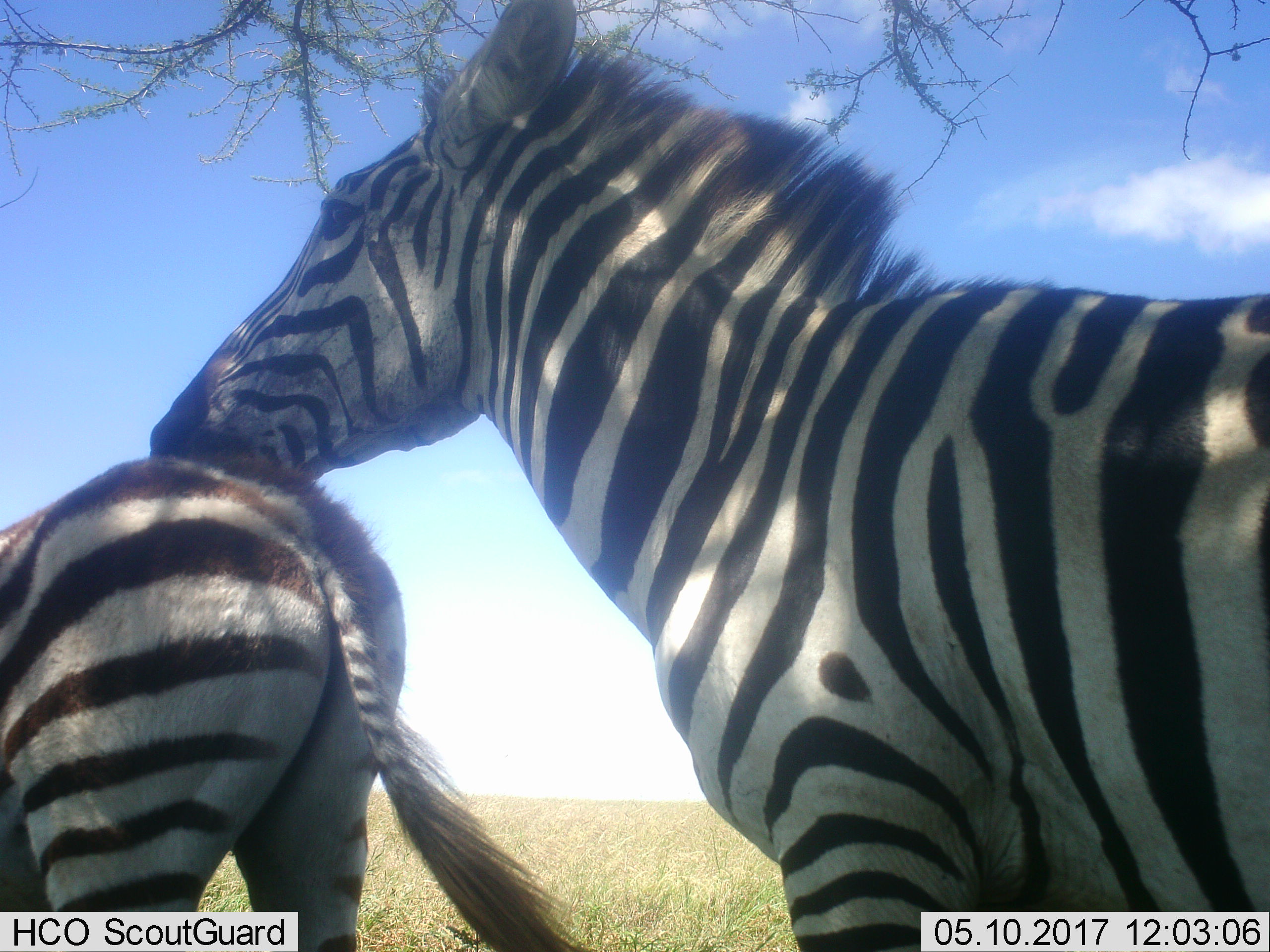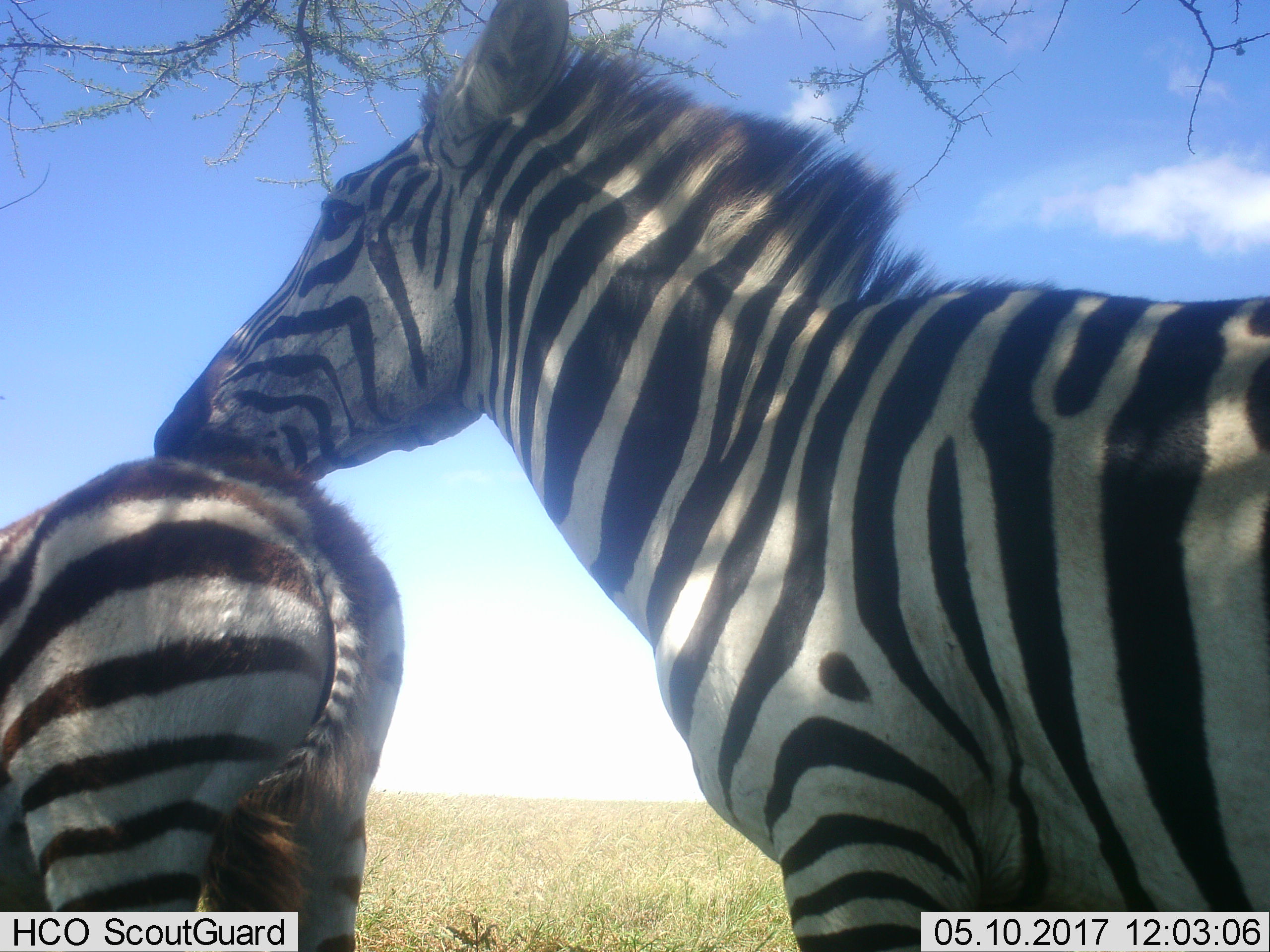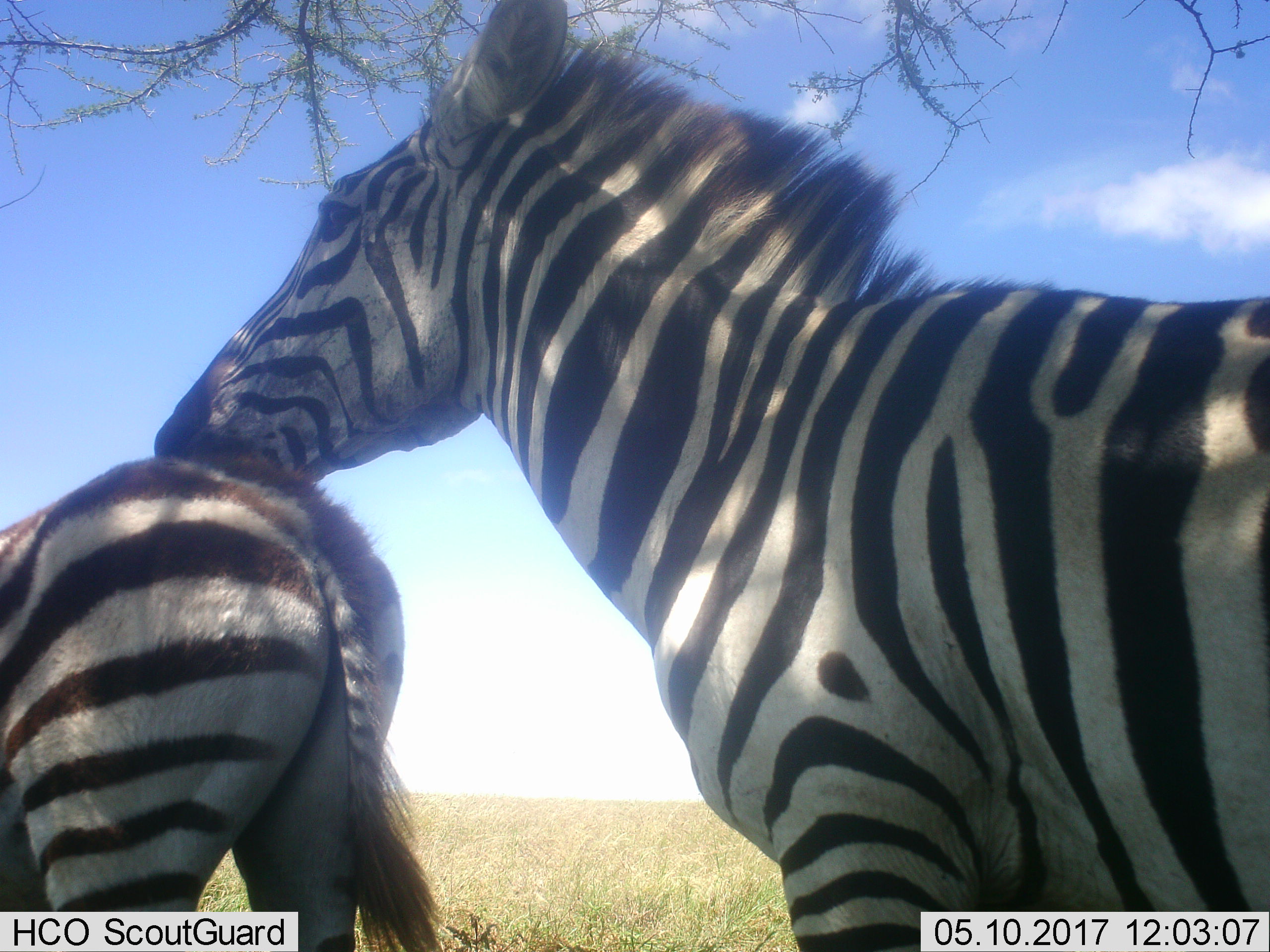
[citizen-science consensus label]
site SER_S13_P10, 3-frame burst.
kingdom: Animalia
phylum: Chordata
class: Mammalia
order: Perissodactyla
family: Equidae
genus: Equus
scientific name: Equus quagga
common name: plains zebra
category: zebraplains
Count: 2.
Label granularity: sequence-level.